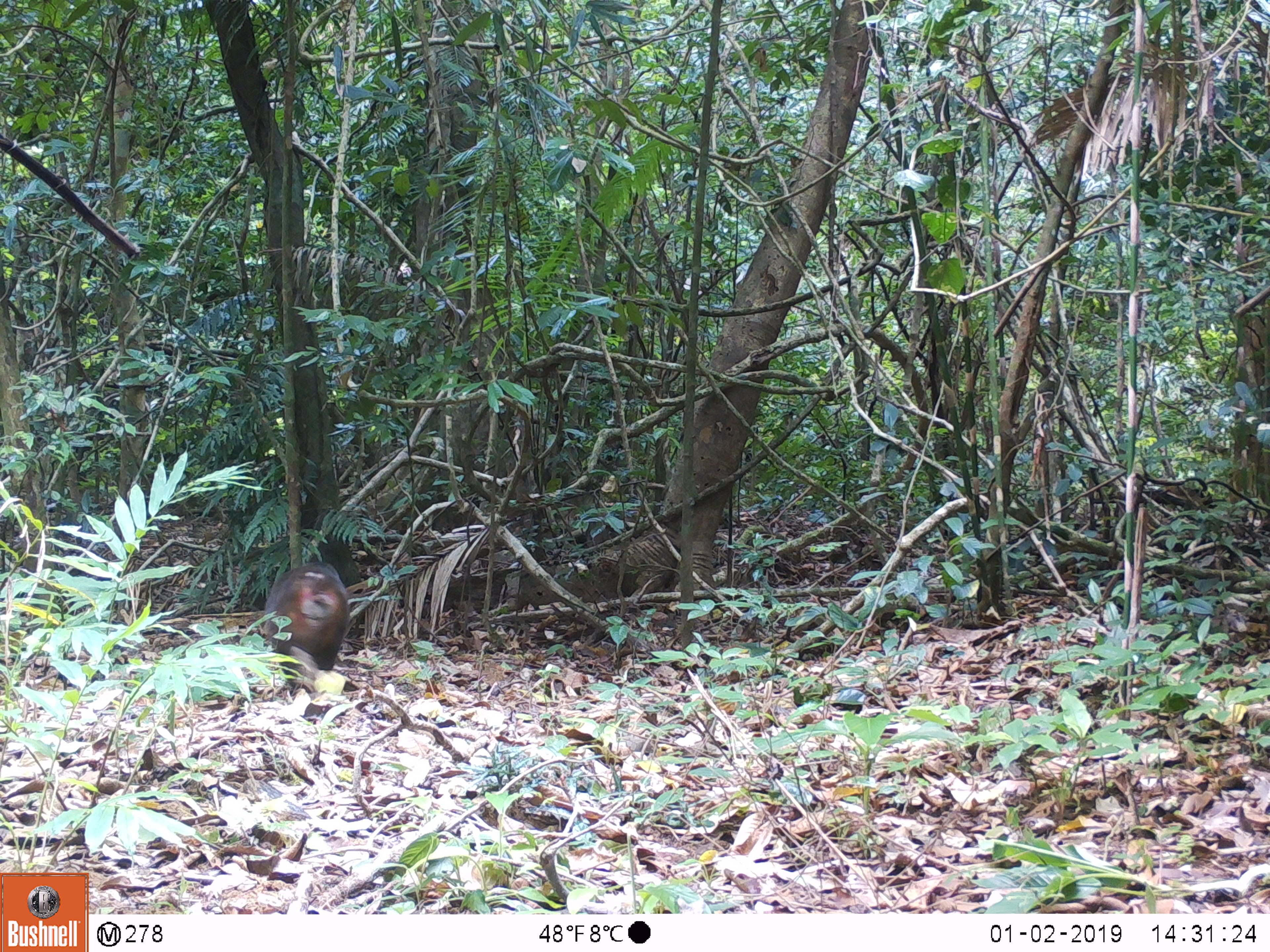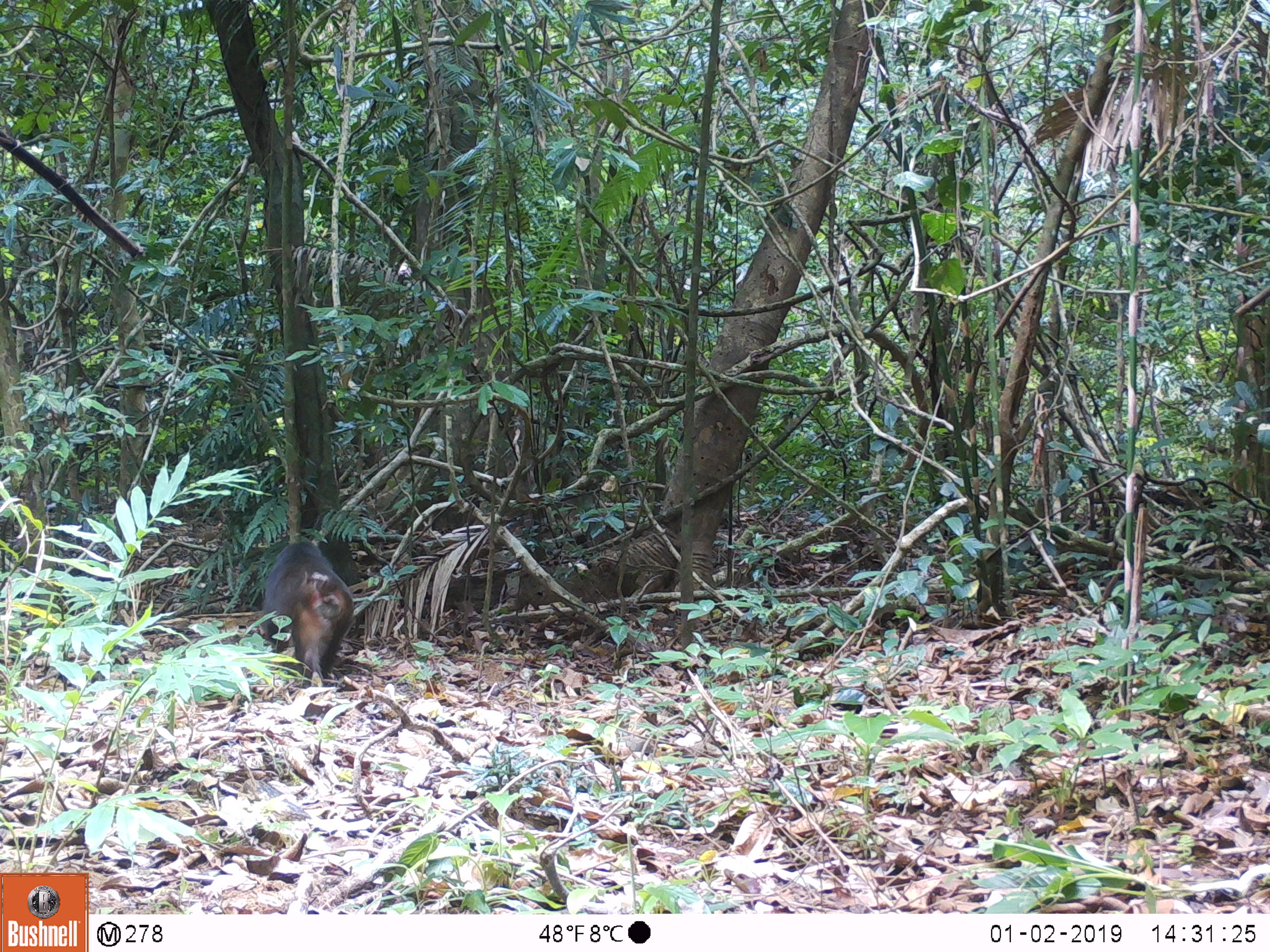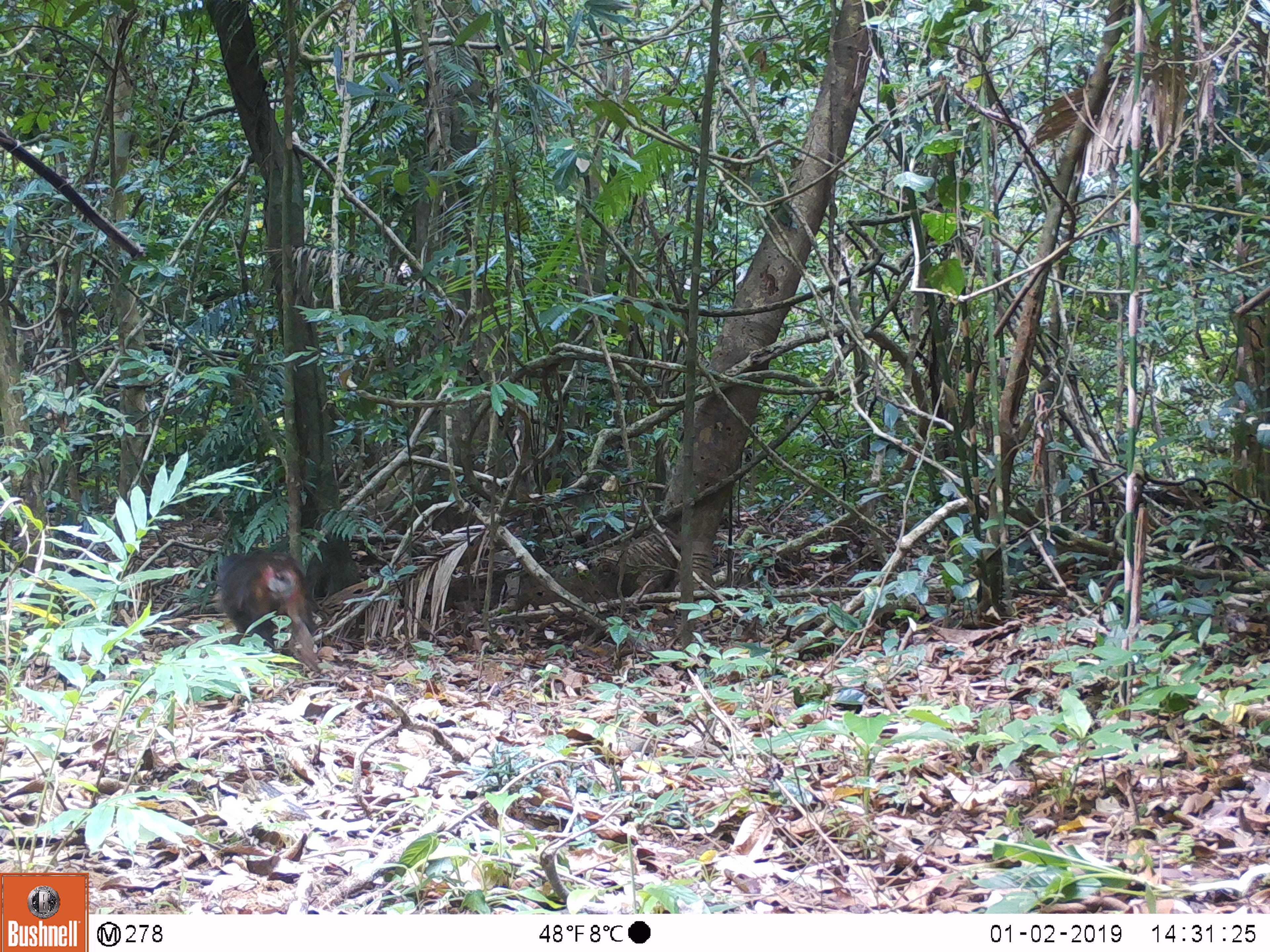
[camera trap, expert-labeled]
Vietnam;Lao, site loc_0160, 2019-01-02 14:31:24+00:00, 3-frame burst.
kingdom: Animalia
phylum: Chordata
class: Mammalia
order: Primates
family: Cercopithecidae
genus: Macaca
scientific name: Macaca arctoides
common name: stump-tailed macaque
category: stump tailed macaque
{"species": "stump tailed macaque (stump-tailed macaque) (Macaca arctoides)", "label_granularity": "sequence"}